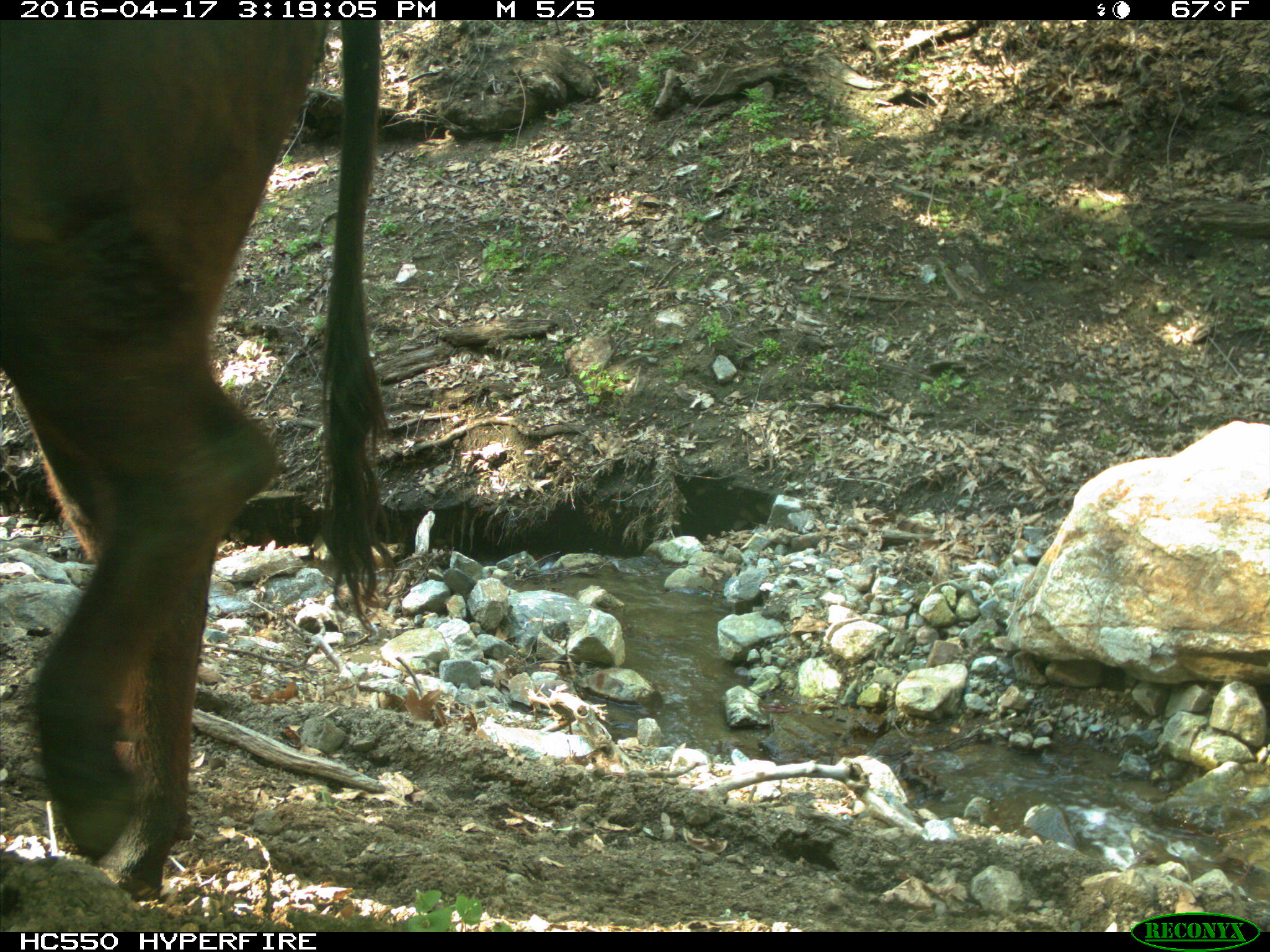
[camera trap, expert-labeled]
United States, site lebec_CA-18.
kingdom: Animalia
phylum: Chordata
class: Mammalia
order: Artiodactyla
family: Bovidae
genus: Bos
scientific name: Bos taurus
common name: domestic cow